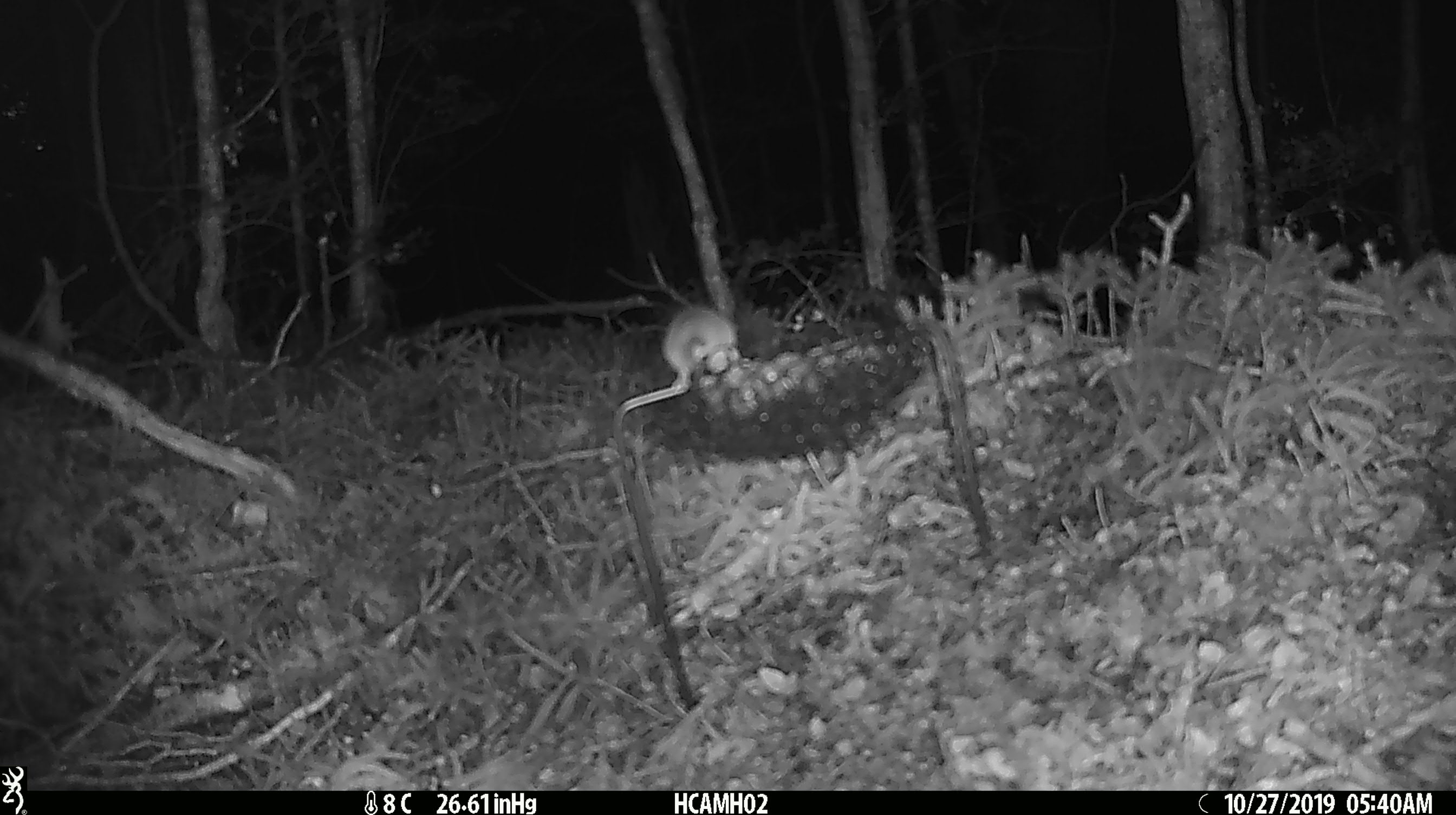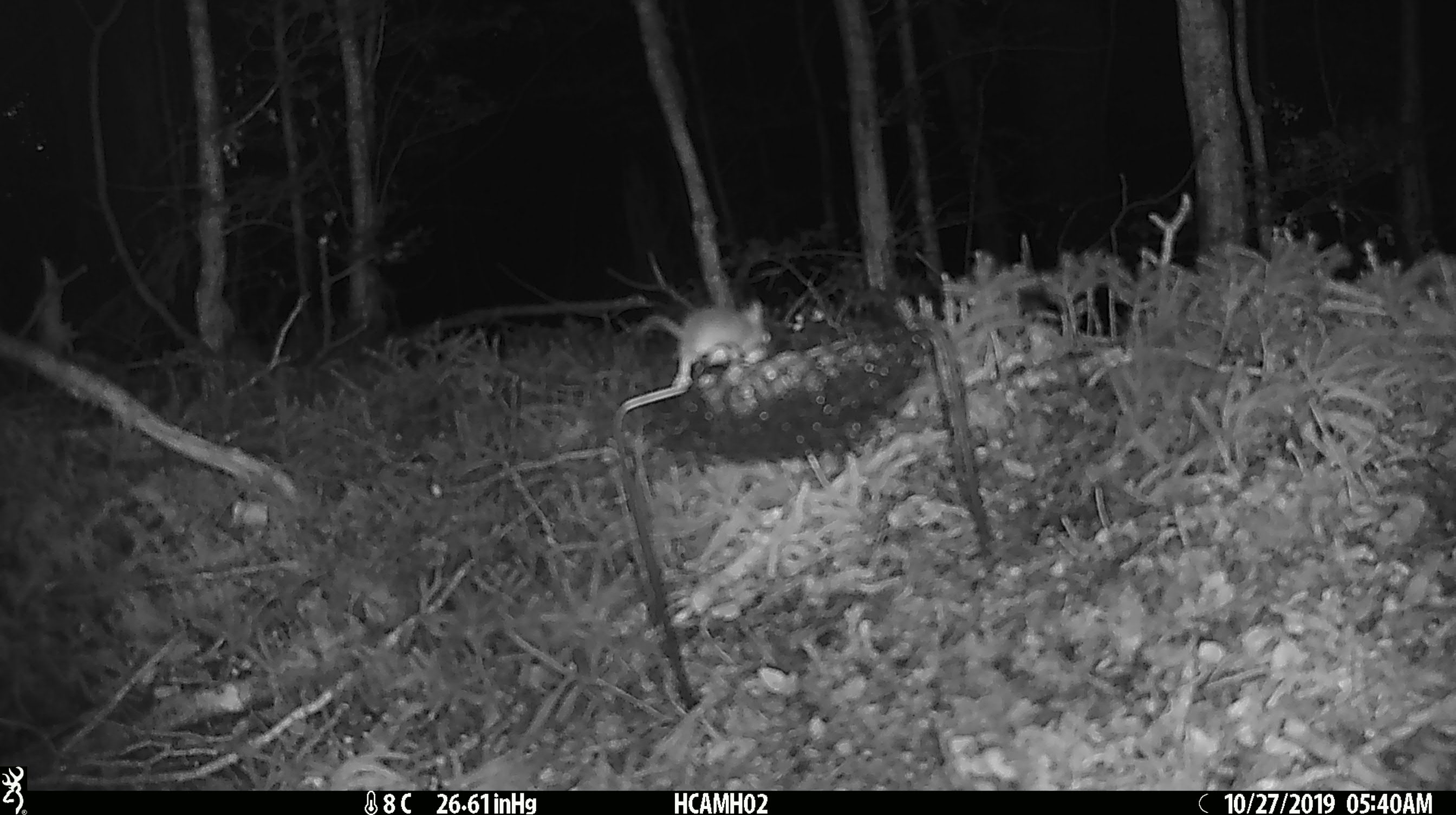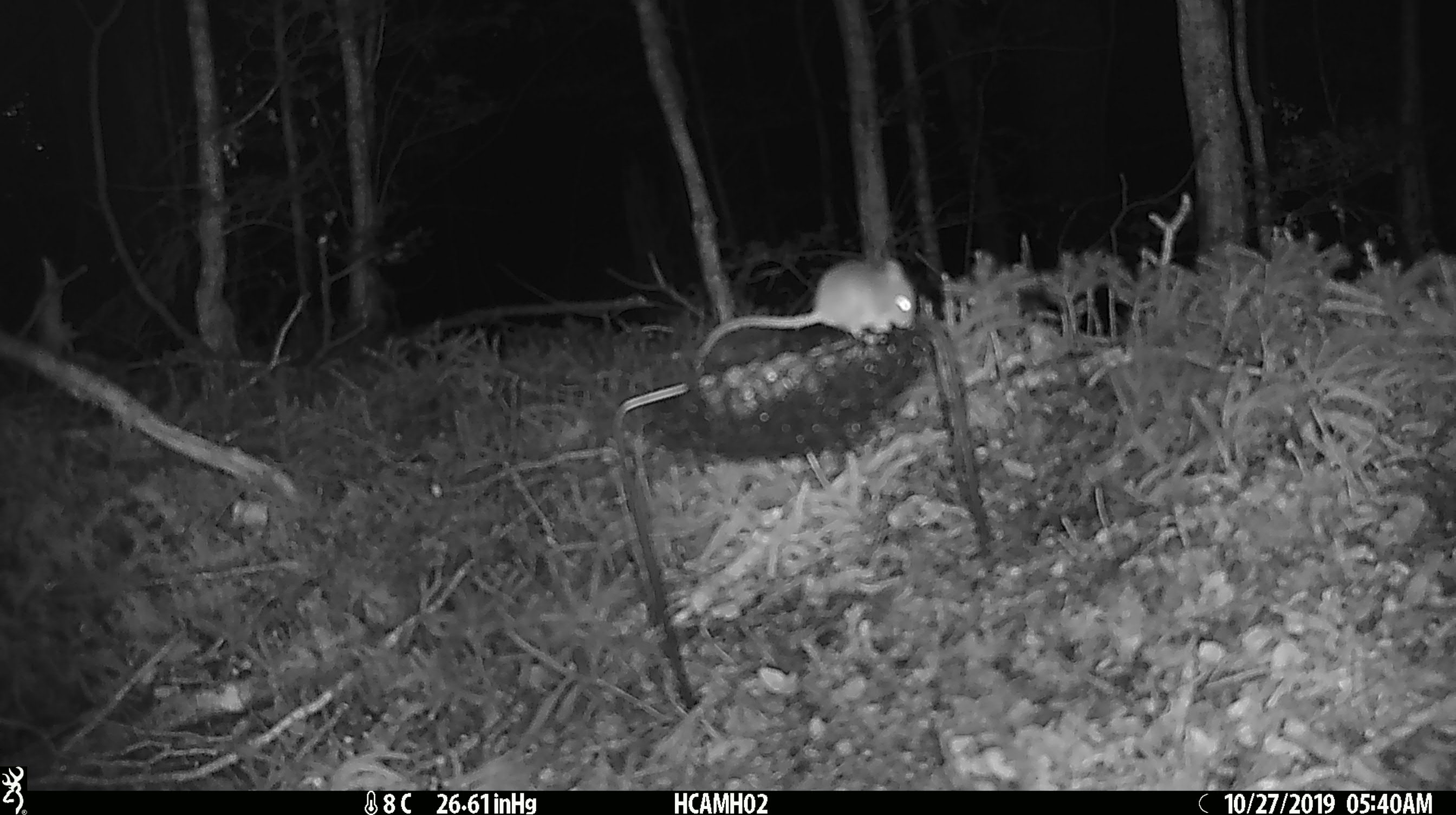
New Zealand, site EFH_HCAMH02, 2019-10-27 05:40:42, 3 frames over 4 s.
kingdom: Animalia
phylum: Chordata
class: Mammalia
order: Rodentia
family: Muridae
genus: Mus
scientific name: Mus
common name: mouse